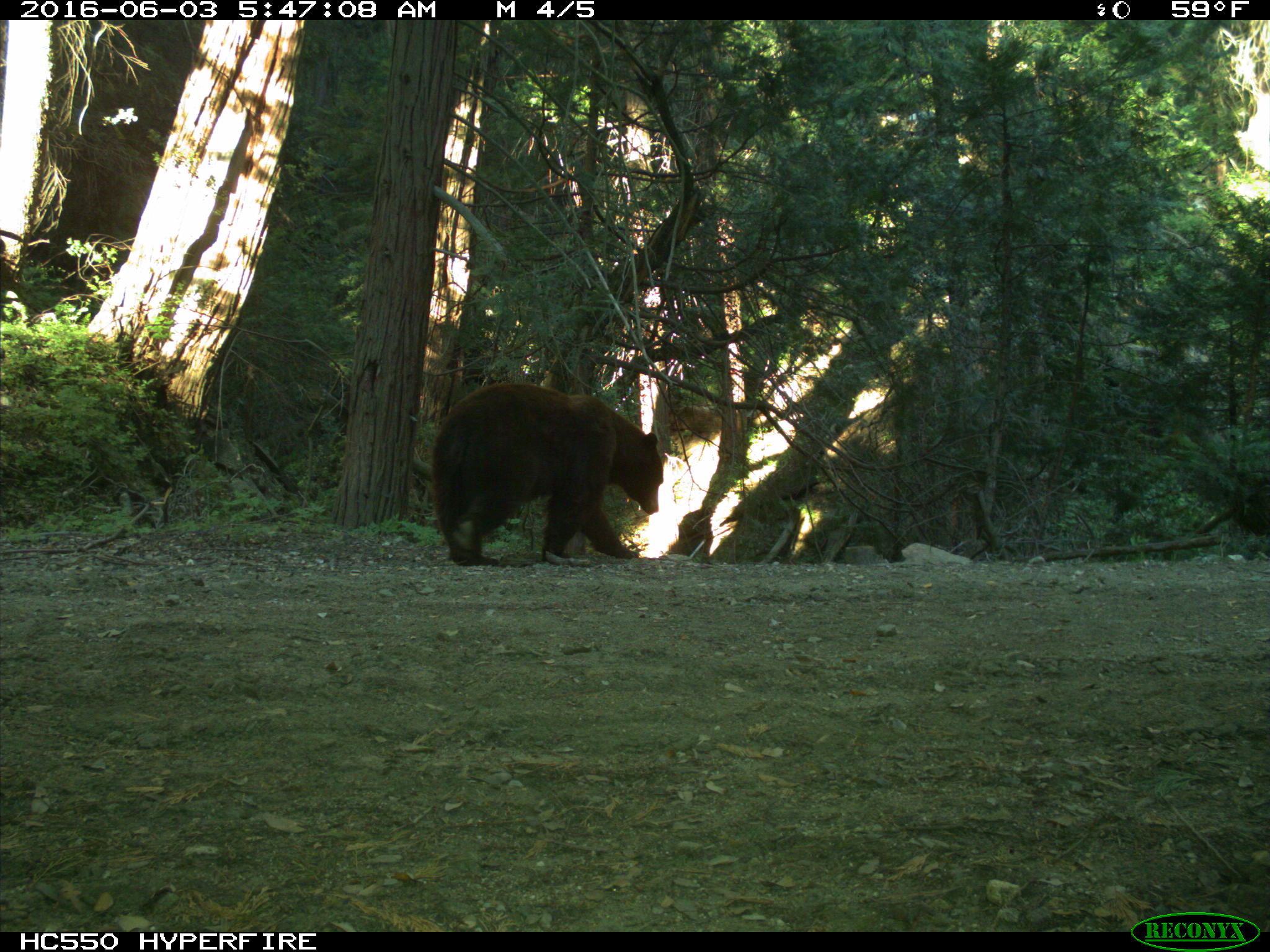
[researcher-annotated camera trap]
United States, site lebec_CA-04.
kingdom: Animalia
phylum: Chordata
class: Mammalia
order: Carnivora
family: Ursidae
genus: Ursus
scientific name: Ursus americanus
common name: american black bear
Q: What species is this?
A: Ursus americanus (american black bear).